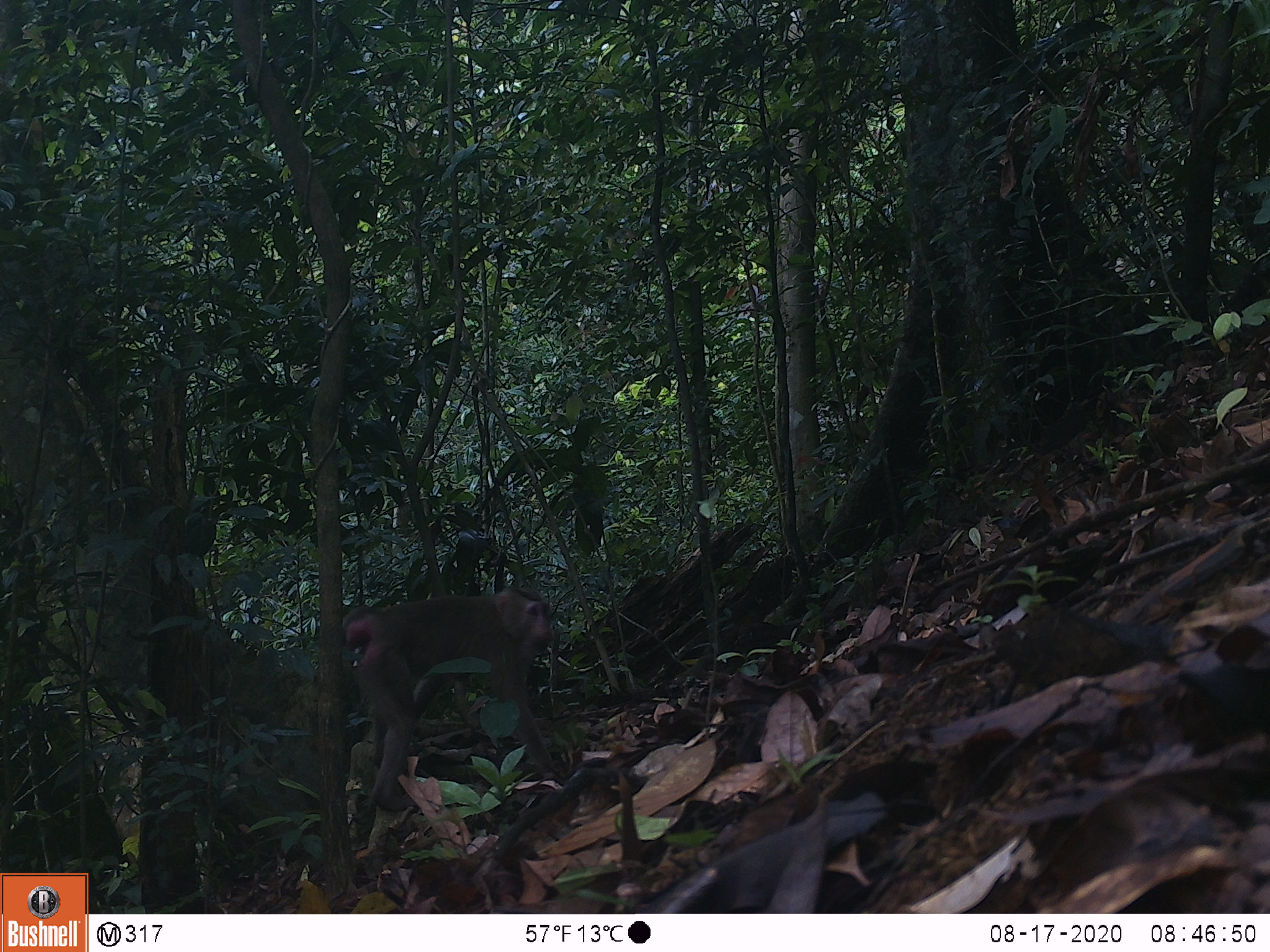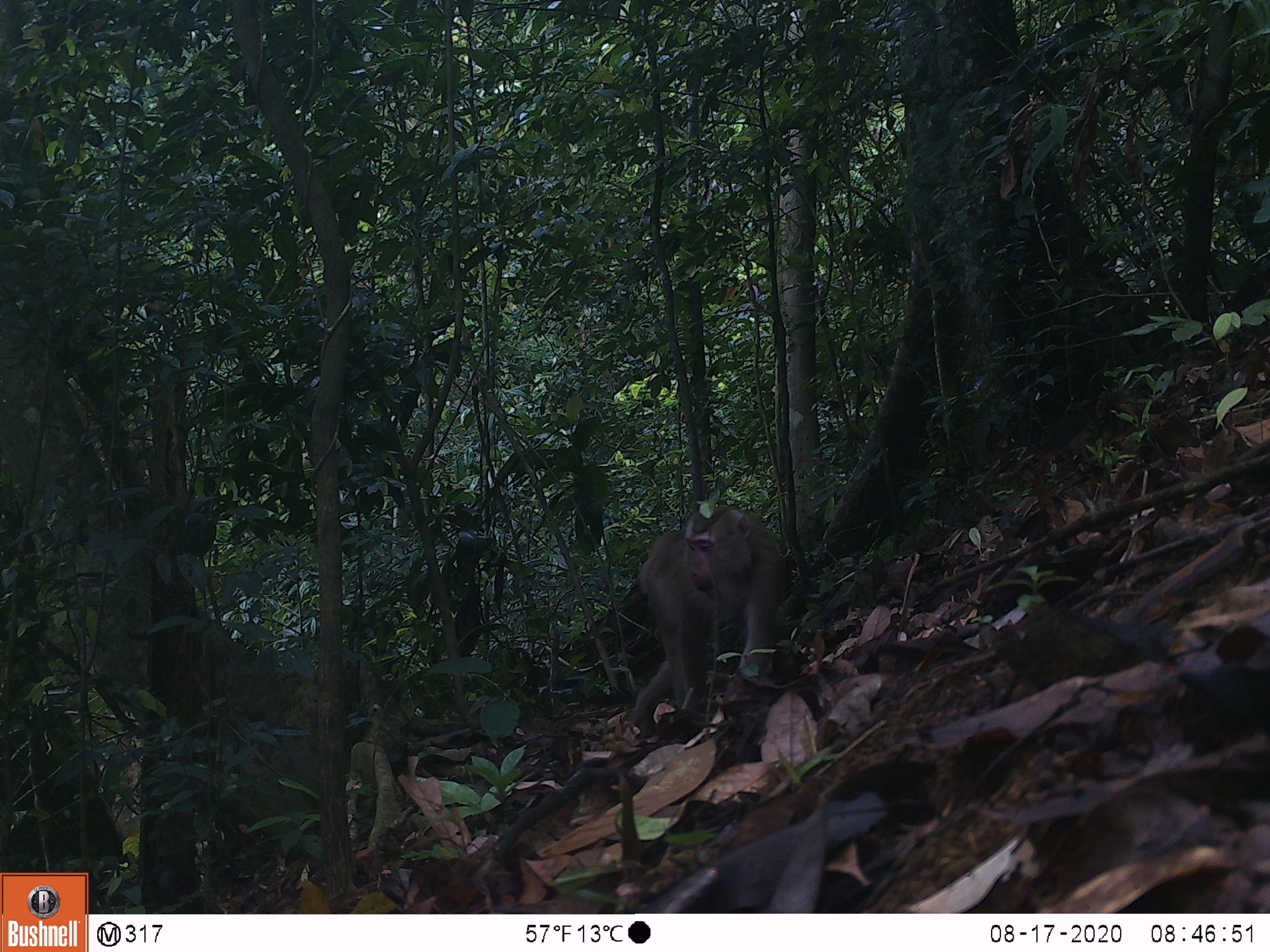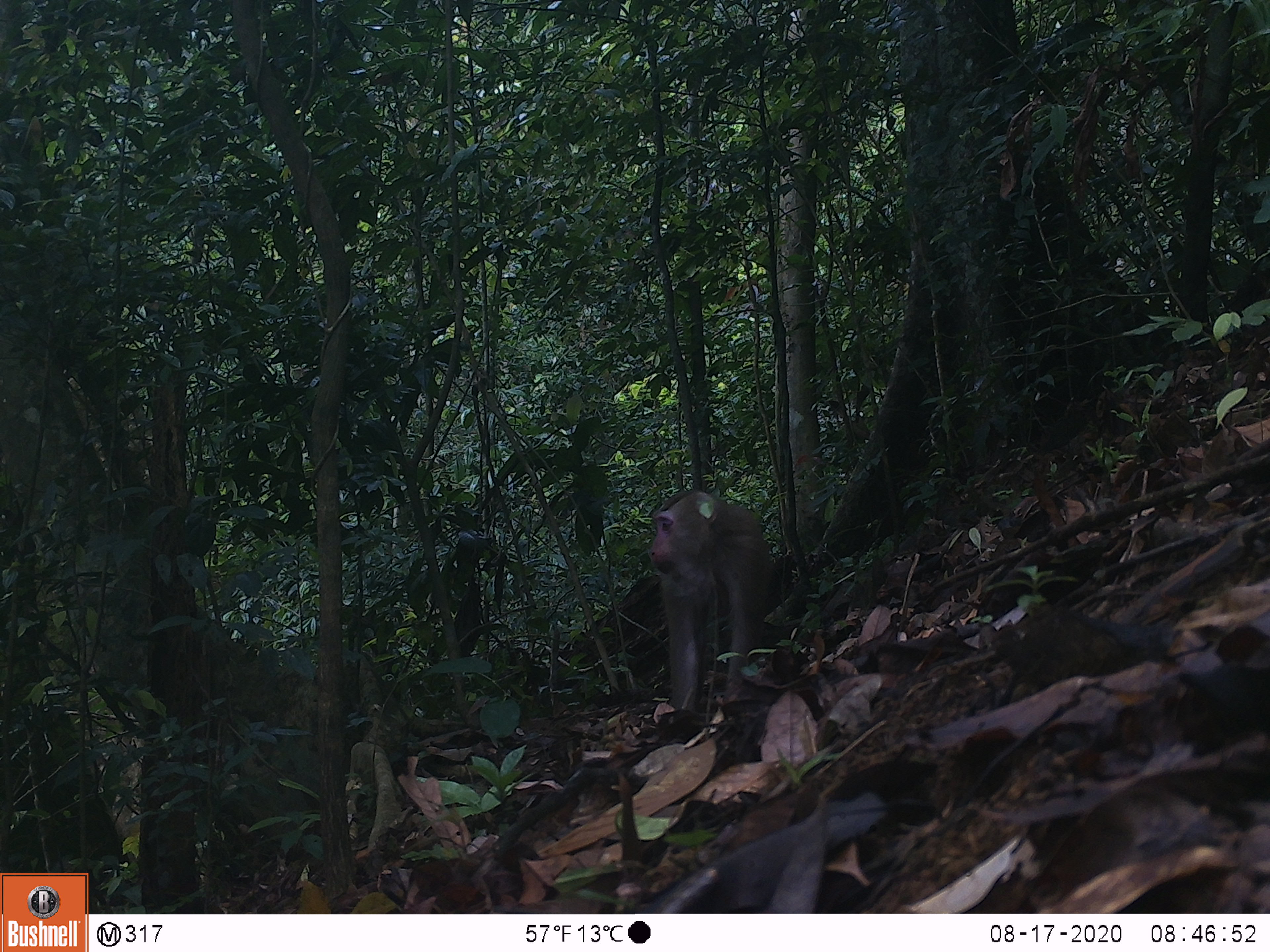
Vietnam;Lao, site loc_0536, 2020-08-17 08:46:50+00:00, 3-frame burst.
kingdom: Animalia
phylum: Chordata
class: Mammalia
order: Primates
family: Cercopithecidae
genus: Macaca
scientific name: Macaca nemestrina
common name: pig-tailed macaque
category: pig tailed macaque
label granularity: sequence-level